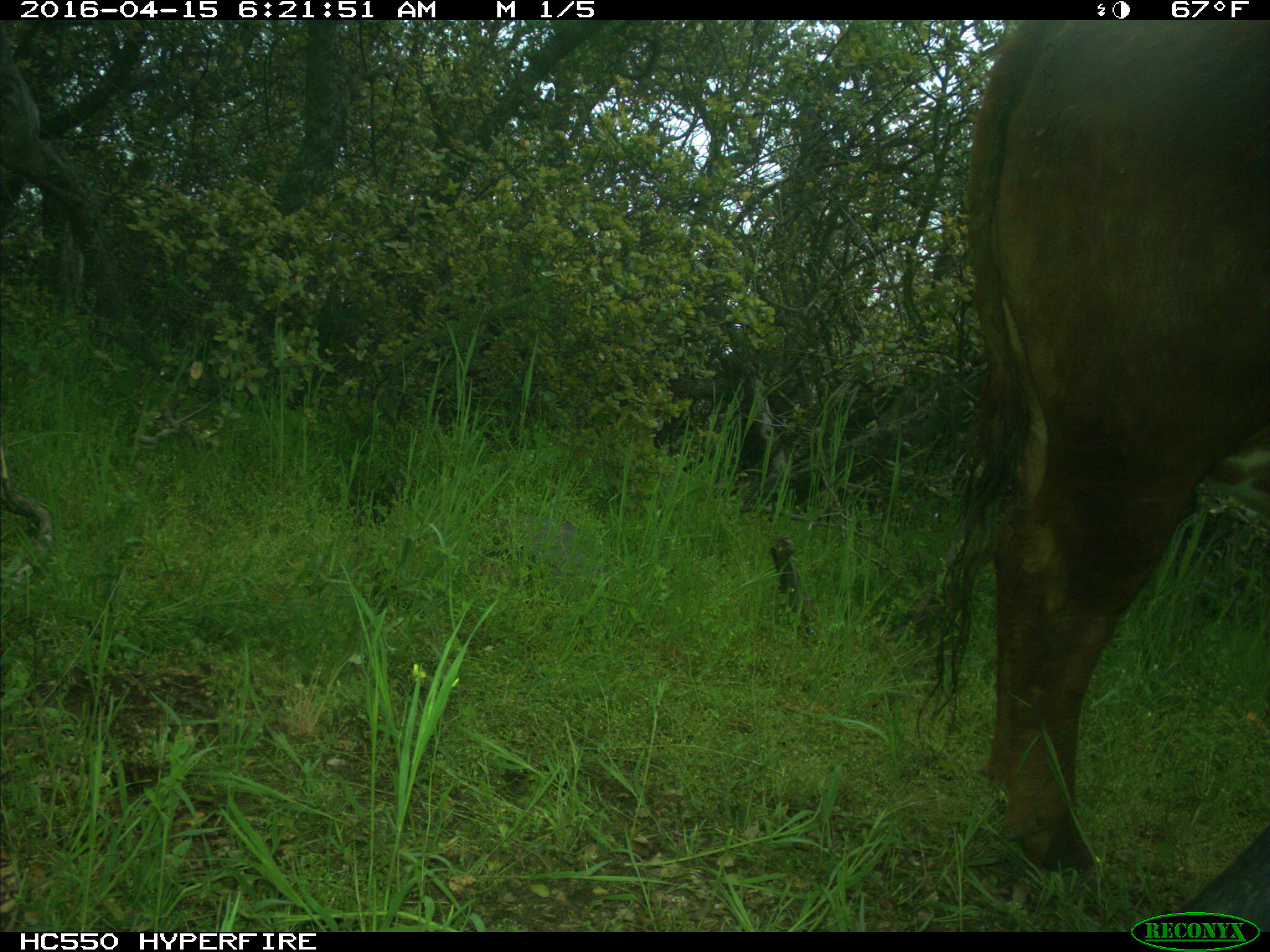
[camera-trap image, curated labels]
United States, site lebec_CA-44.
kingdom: Animalia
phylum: Chordata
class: Mammalia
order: Artiodactyla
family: Bovidae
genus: Bos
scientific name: Bos taurus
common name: domestic cow